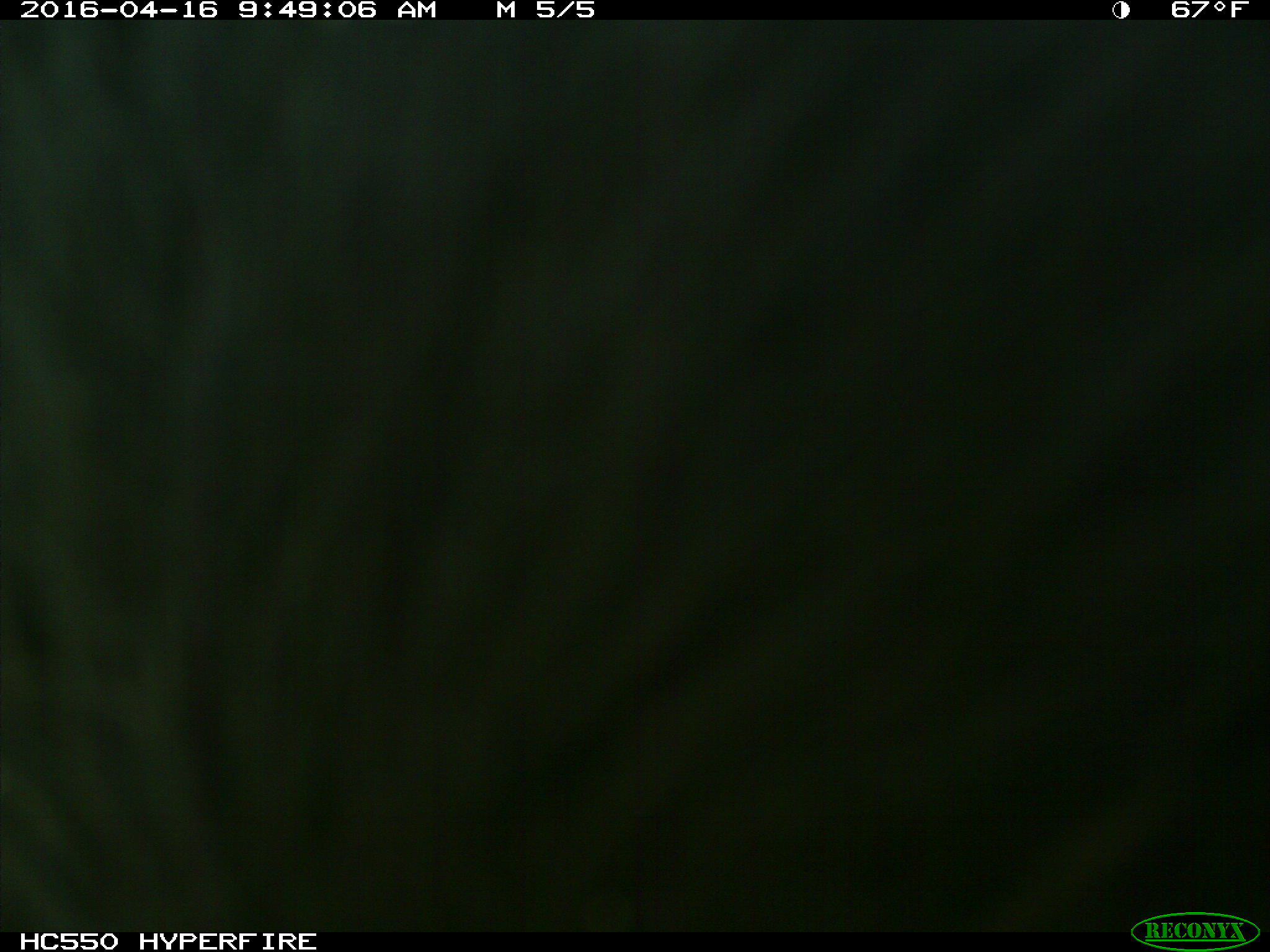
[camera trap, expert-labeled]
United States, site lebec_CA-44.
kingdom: Animalia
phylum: Chordata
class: Mammalia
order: Artiodactyla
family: Bovidae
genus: Bos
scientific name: Bos taurus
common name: domestic cow